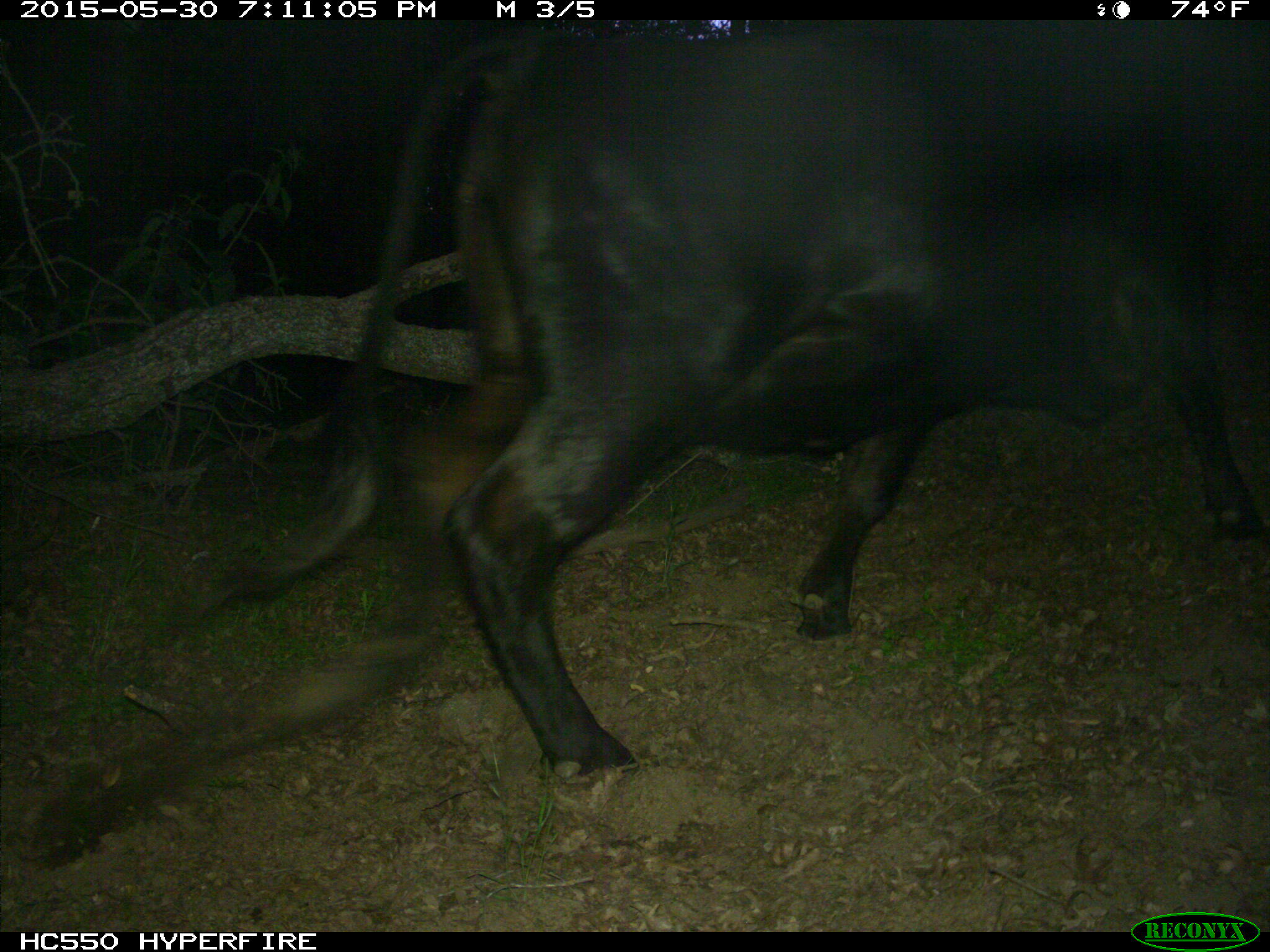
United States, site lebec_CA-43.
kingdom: Animalia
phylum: Chordata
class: Mammalia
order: Artiodactyla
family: Bovidae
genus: Bos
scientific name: Bos taurus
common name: domestic cow